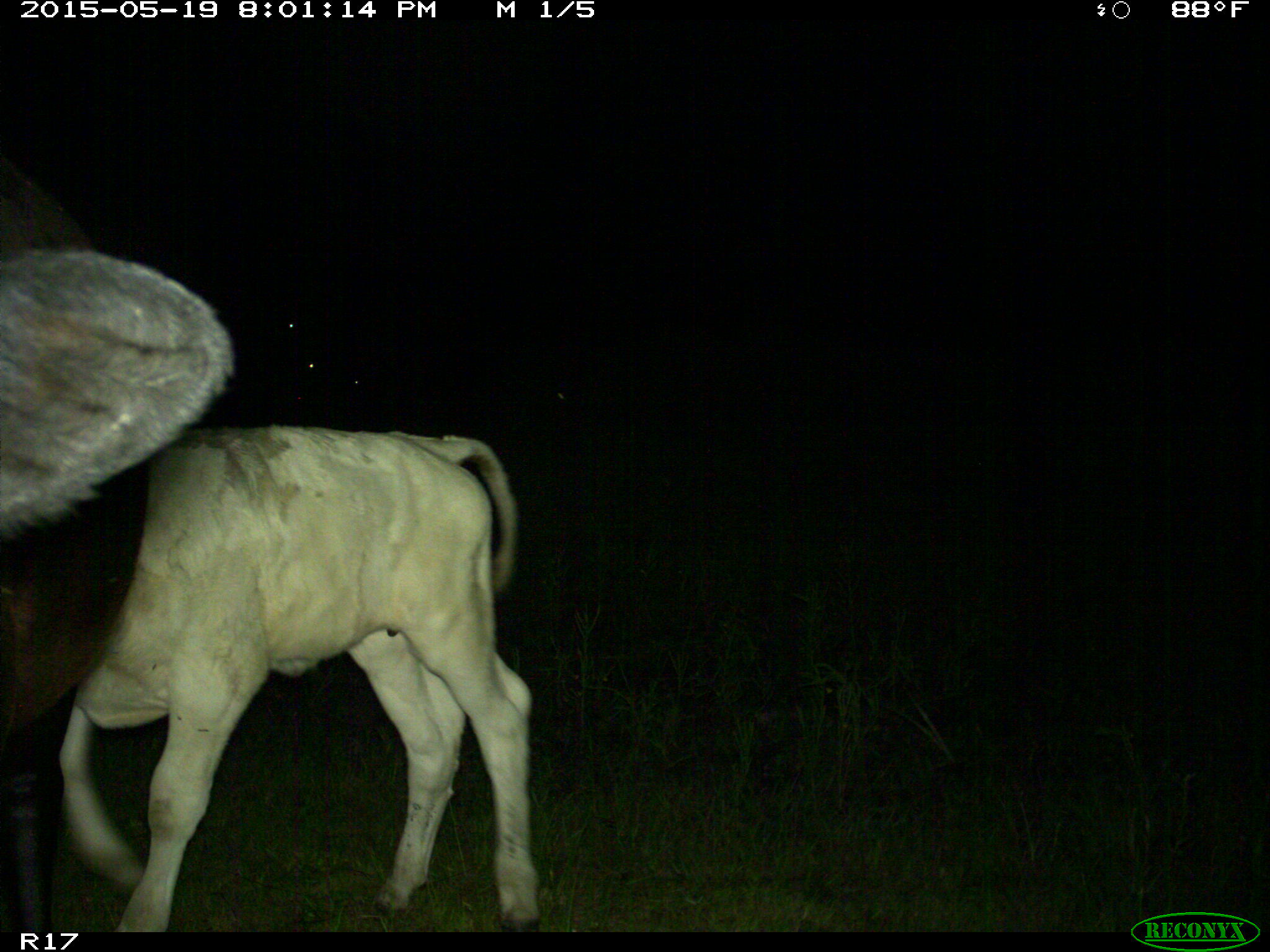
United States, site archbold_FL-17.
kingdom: Animalia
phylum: Chordata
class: Mammalia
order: Artiodactyla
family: Bovidae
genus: Bos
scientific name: Bos taurus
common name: domestic cow